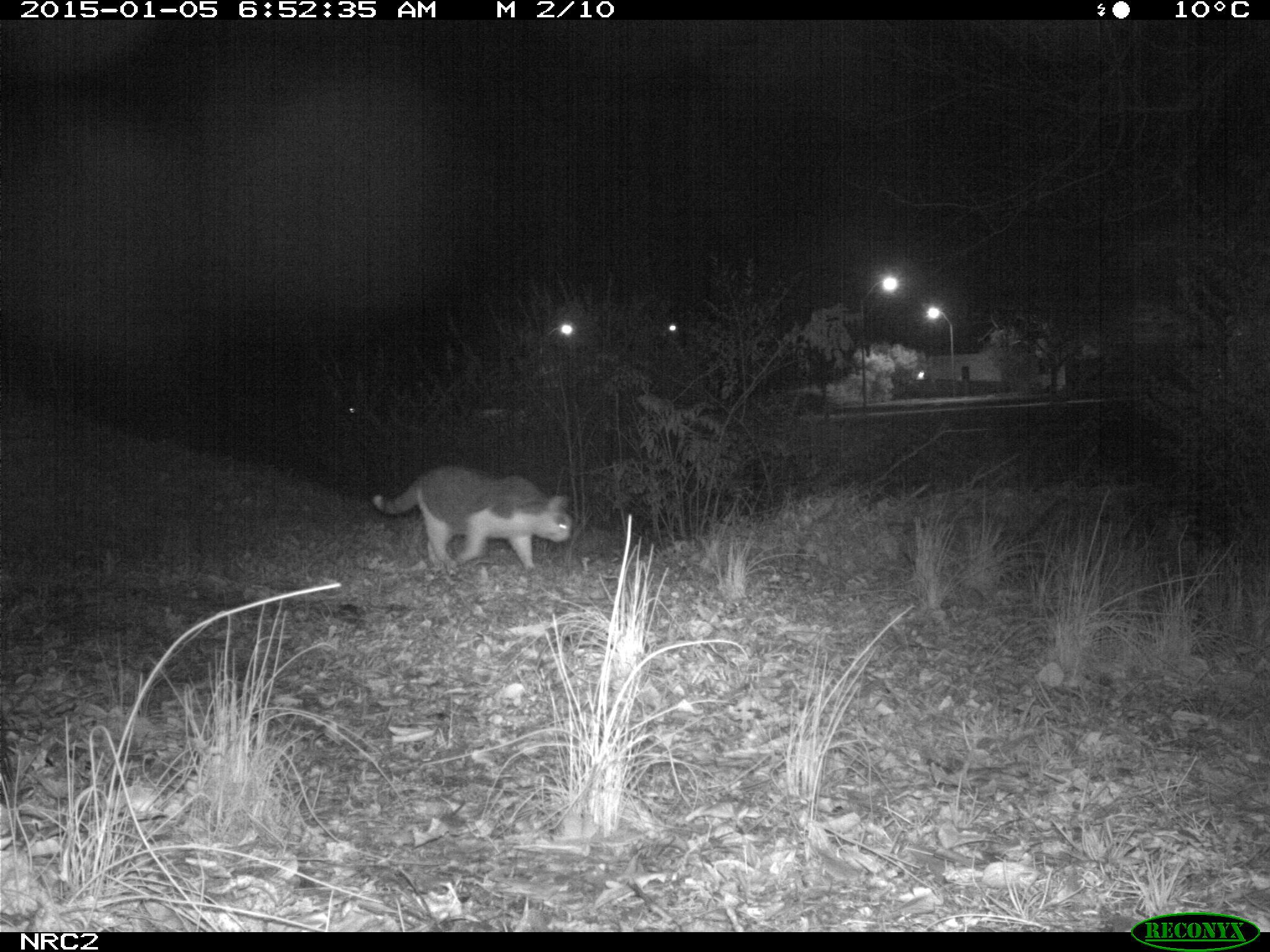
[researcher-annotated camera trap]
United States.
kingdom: Animalia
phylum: Chordata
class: Mammalia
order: Carnivora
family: Felidae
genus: Felis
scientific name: Felis catus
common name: domestic cat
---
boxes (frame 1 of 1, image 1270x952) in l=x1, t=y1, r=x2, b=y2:
Domestic Cat: l=363, t=459, r=579, b=586